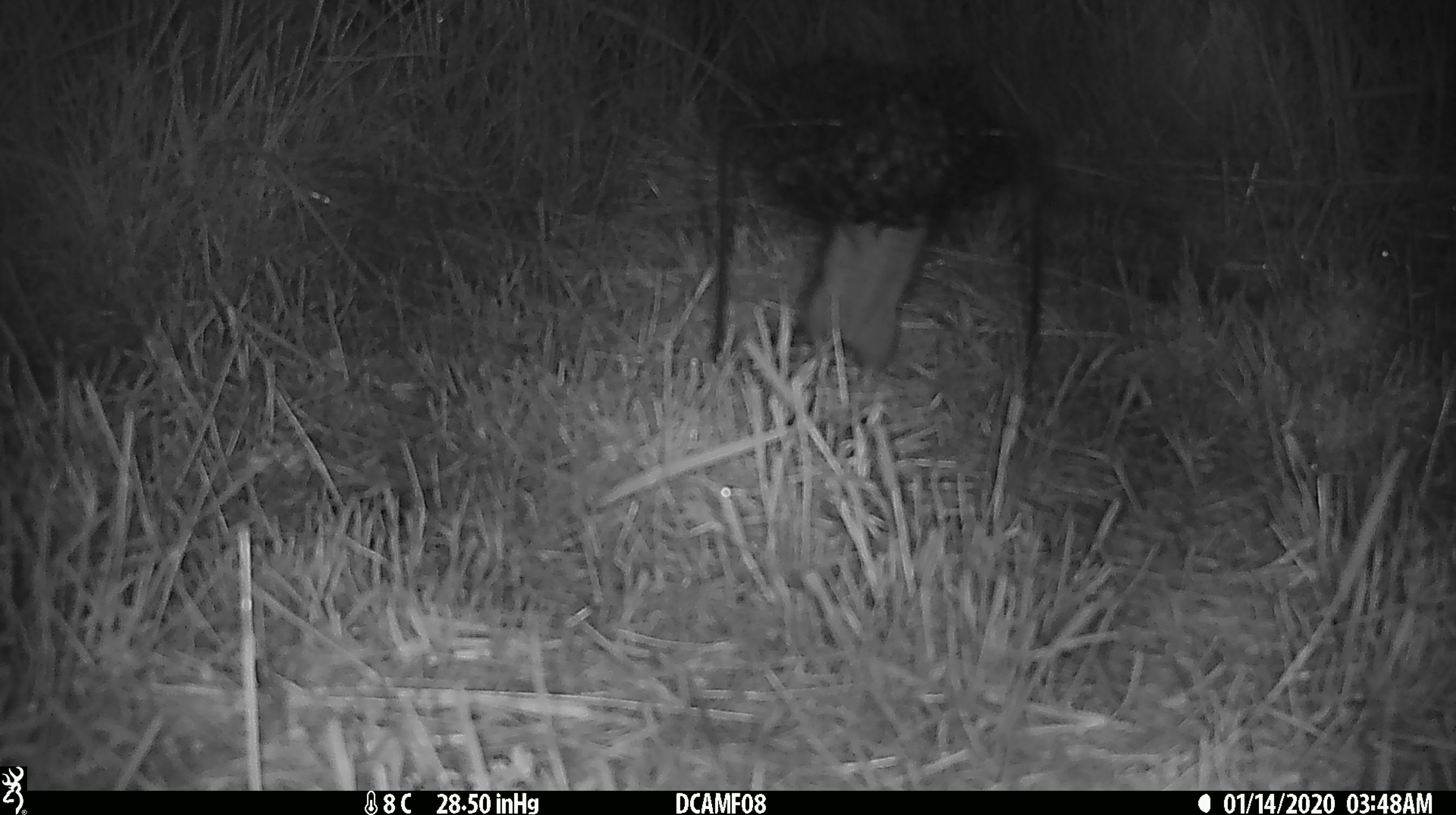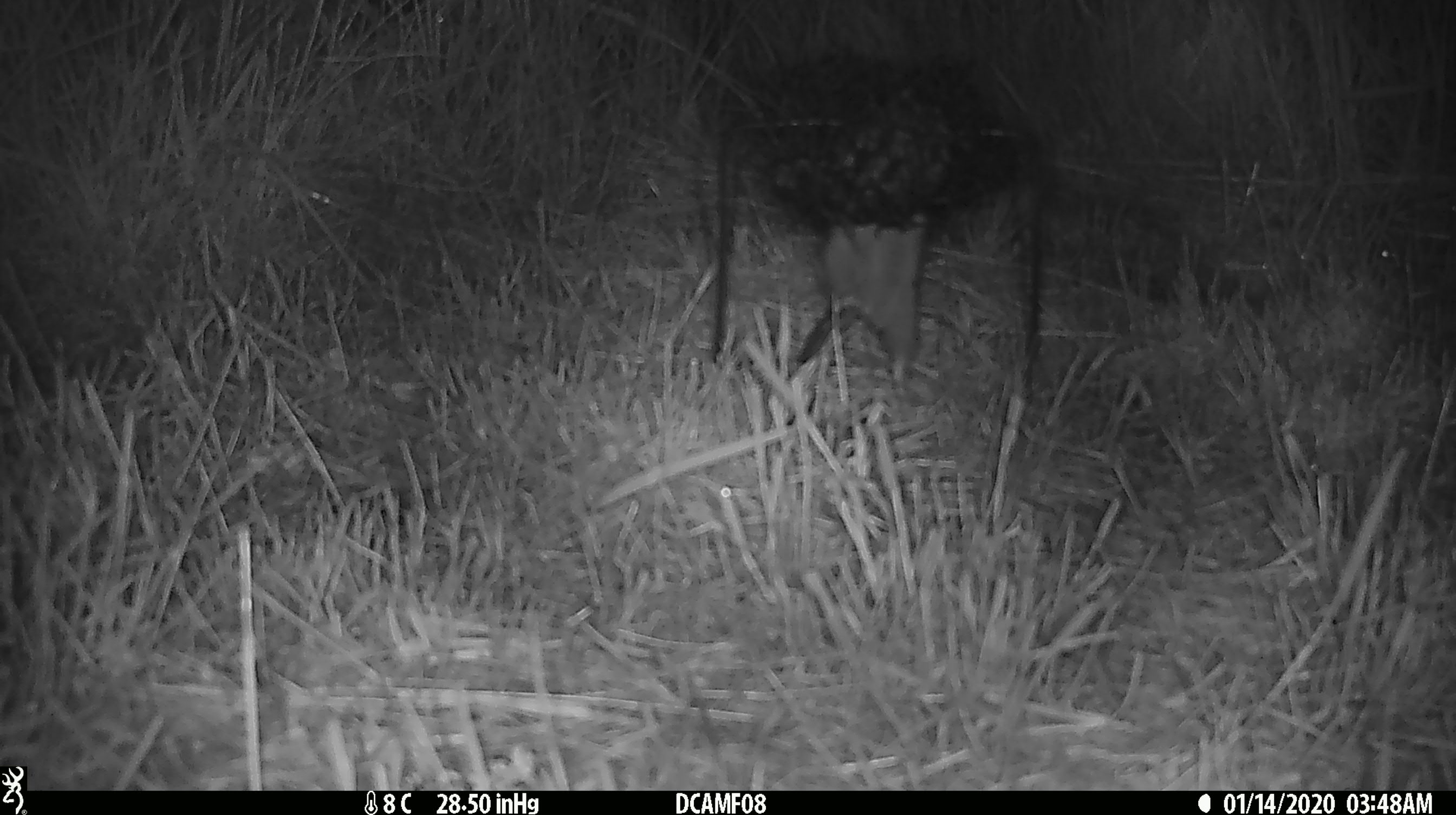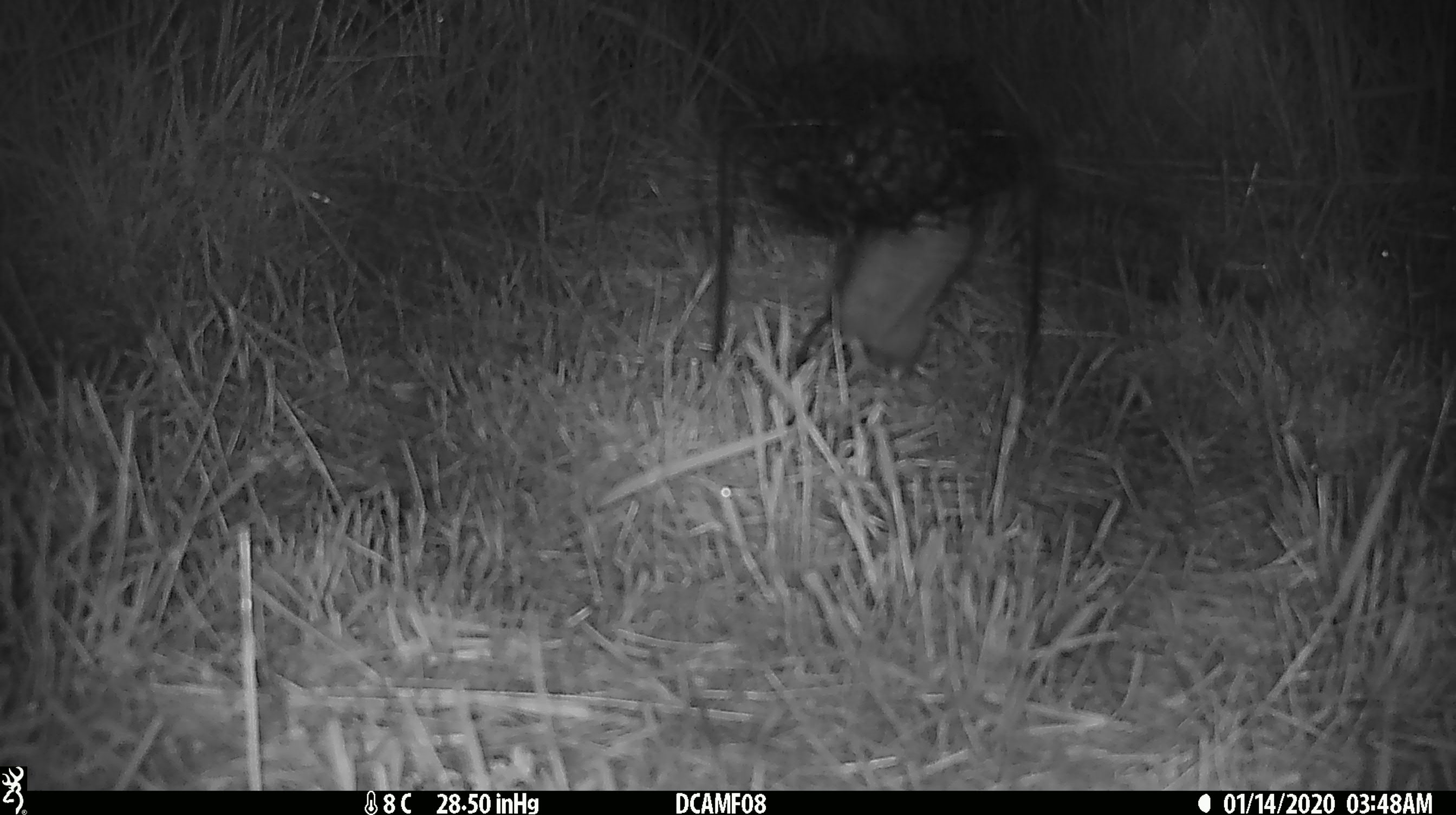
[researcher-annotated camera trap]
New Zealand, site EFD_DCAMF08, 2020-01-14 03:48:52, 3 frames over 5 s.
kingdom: Animalia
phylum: Chordata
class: Mammalia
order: Rodentia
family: Muridae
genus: Rattus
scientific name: Rattus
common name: rat